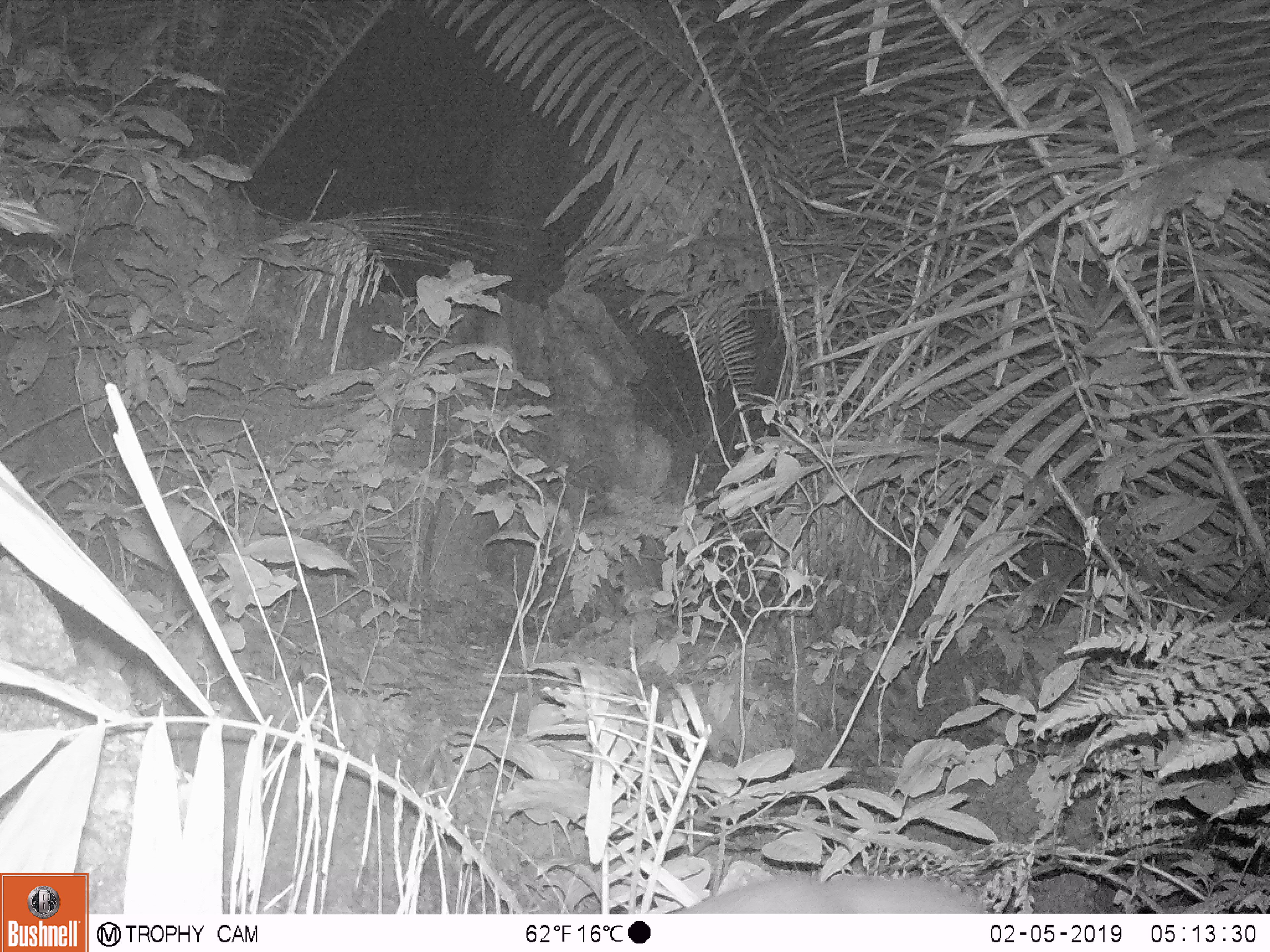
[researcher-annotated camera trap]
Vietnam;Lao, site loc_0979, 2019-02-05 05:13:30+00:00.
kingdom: Animalia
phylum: Chordata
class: Mammalia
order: Rodentia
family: Muridae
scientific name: Muridae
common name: old-world mice and rats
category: unidentified murid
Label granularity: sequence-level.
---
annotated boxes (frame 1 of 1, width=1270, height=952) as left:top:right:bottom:
unidentified murid: 671:873:986:913